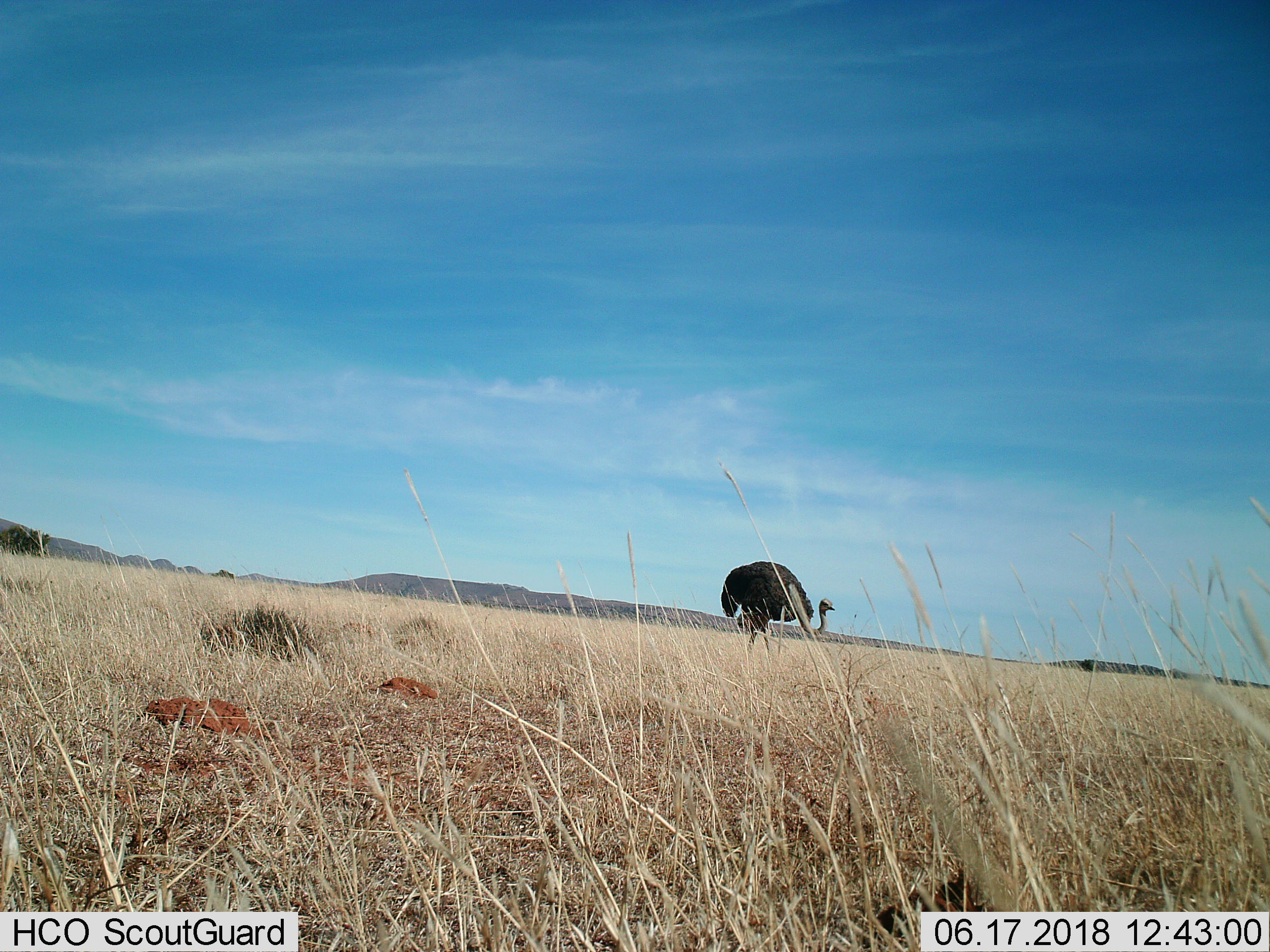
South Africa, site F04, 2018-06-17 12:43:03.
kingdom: Animalia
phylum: Chordata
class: Aves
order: Struthioniformes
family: Struthionidae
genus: Struthio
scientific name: Struthio camelus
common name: ostrich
Ostrich (Struthio camelus), count 1. Behavior (volunteer vote fractions): standing 30%, resting 0%, moving 80%, interacting 0%. Young present (vote fraction): 0%. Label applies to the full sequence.